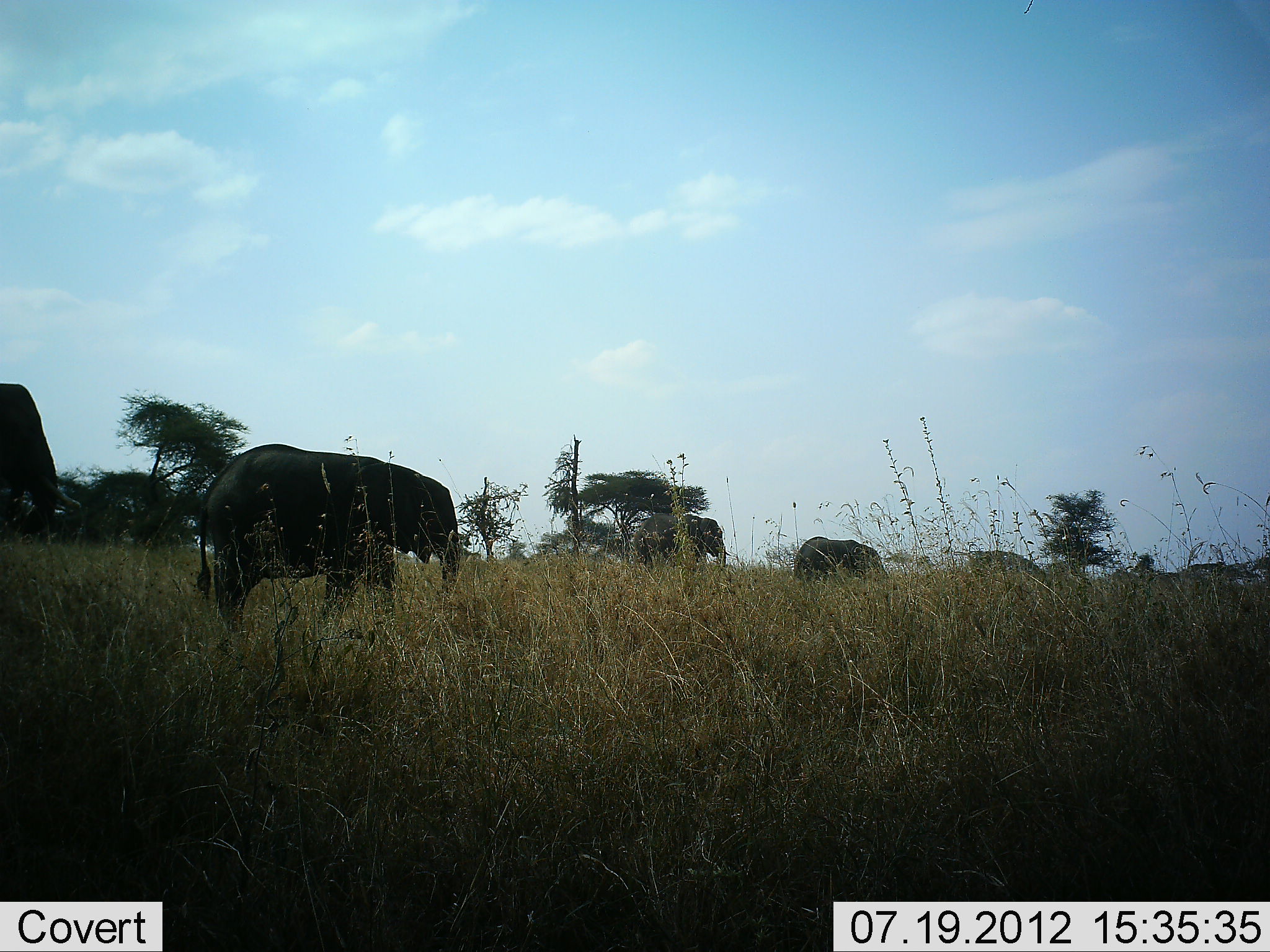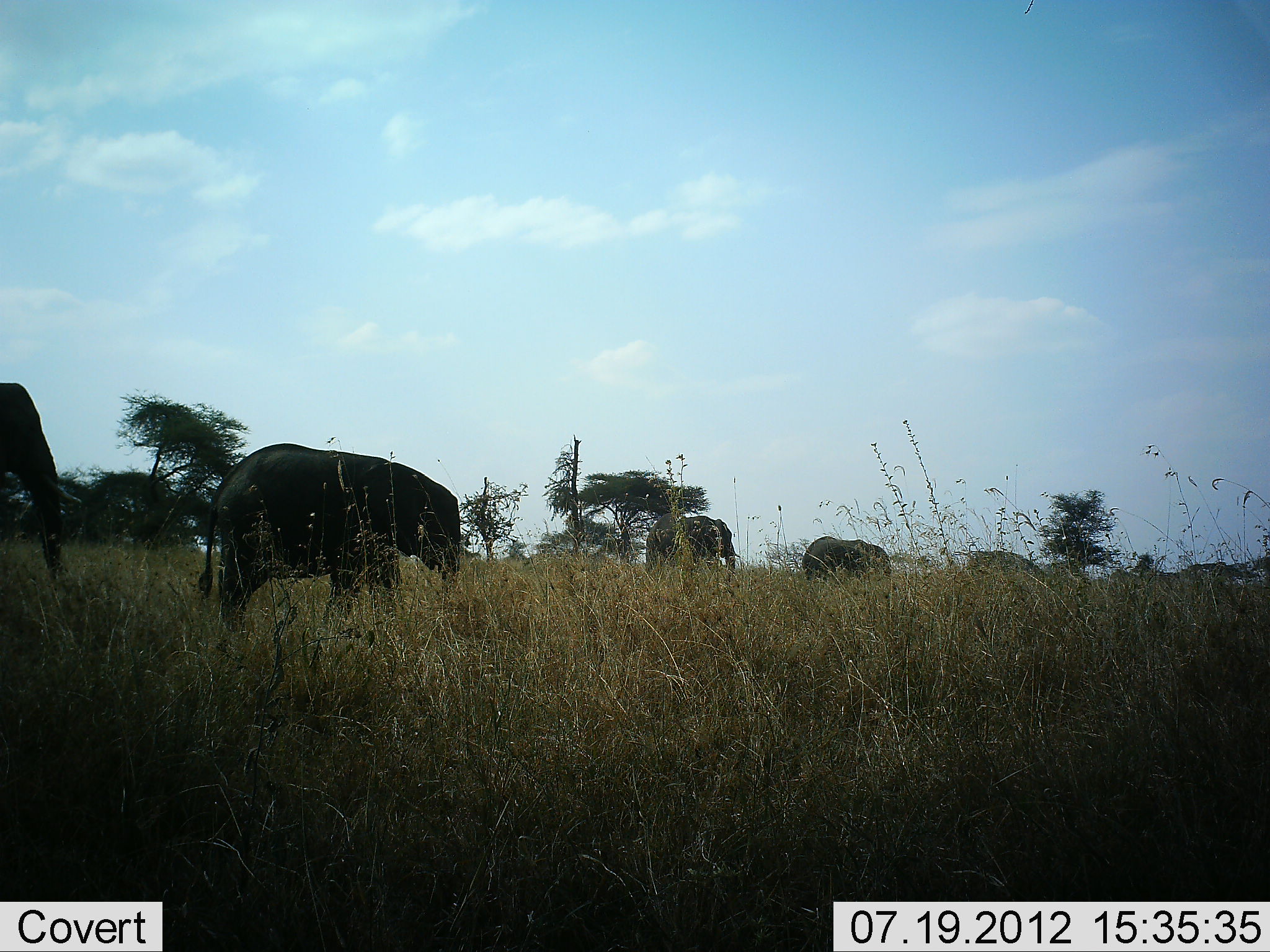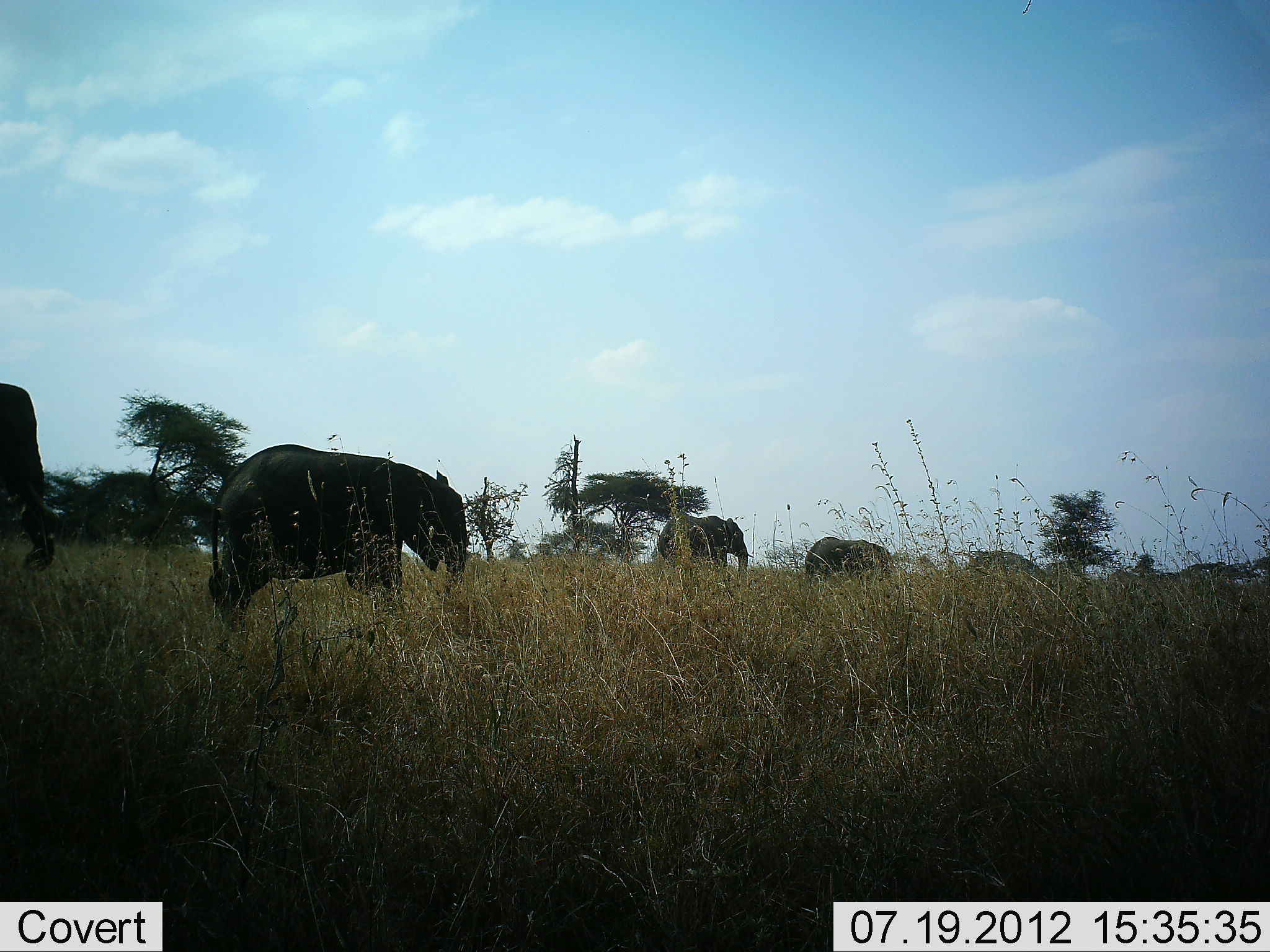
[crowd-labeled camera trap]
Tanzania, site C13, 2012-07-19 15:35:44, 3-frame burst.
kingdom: Animalia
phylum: Chordata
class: Mammalia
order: Proboscidea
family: Elephantidae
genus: Loxodonta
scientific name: Loxodonta africana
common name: african bush elephant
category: elephant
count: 5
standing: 0%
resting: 0%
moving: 90%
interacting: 0%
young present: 0%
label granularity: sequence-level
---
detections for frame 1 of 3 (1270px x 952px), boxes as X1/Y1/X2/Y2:
animal: 196/444/459/620; 0/382/82/540; 635/513/729/568; 794/536/886/581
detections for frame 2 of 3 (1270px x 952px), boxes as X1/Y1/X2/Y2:
animal: 199/443/461/619; 0/383/82/577; 646/514/740/569; 803/536/889/581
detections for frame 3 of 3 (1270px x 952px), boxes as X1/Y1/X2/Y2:
animal: 208/444/467/620; 0/383/65/571; 657/516/751/571; 804/537/886/579